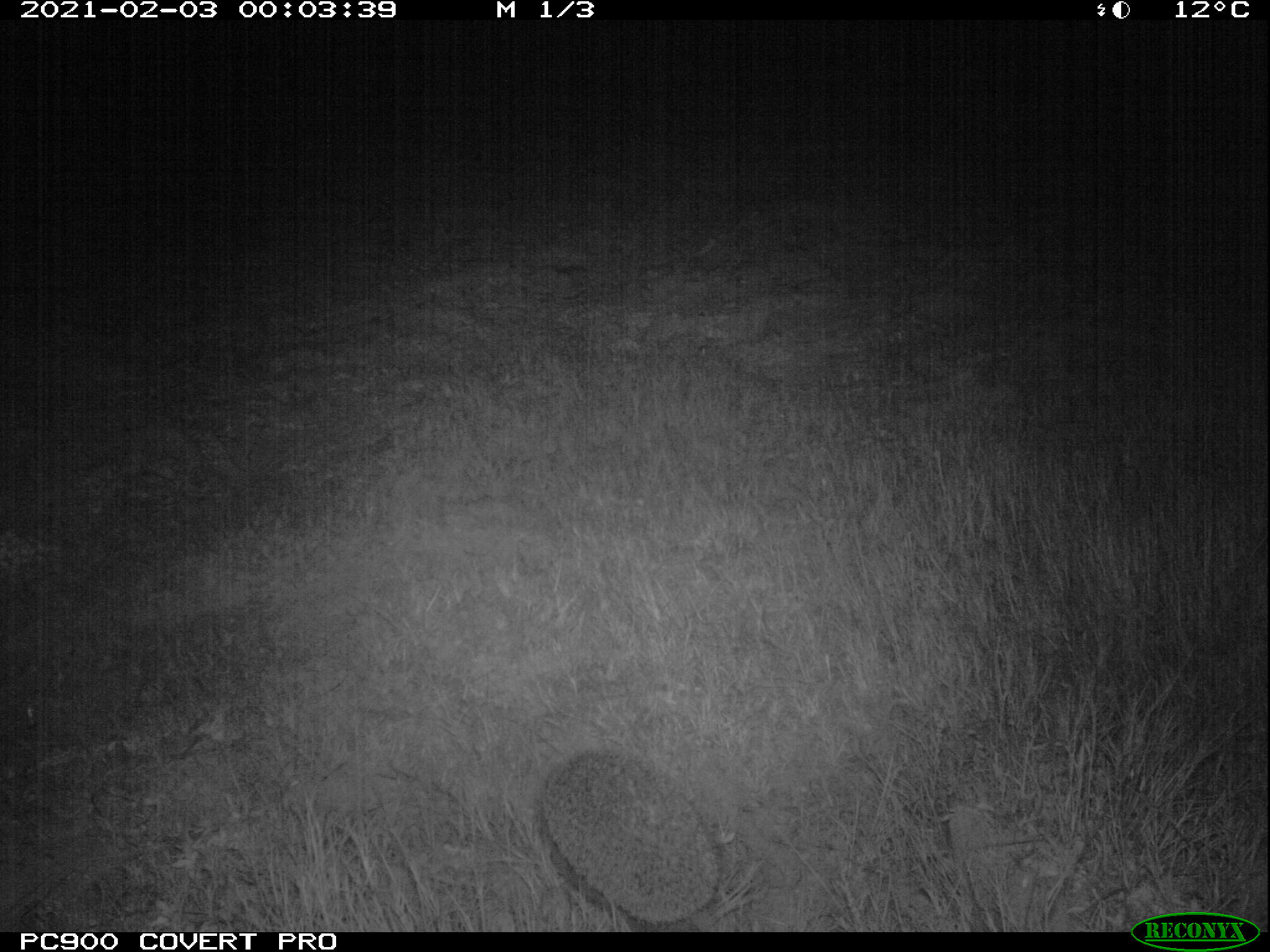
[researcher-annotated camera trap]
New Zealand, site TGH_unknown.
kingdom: Animalia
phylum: Chordata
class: Mammalia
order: Eulipotyphla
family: Erinaceidae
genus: Erinaceus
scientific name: Erinaceus europaeus europaeus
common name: european hedgehog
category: hedgehog